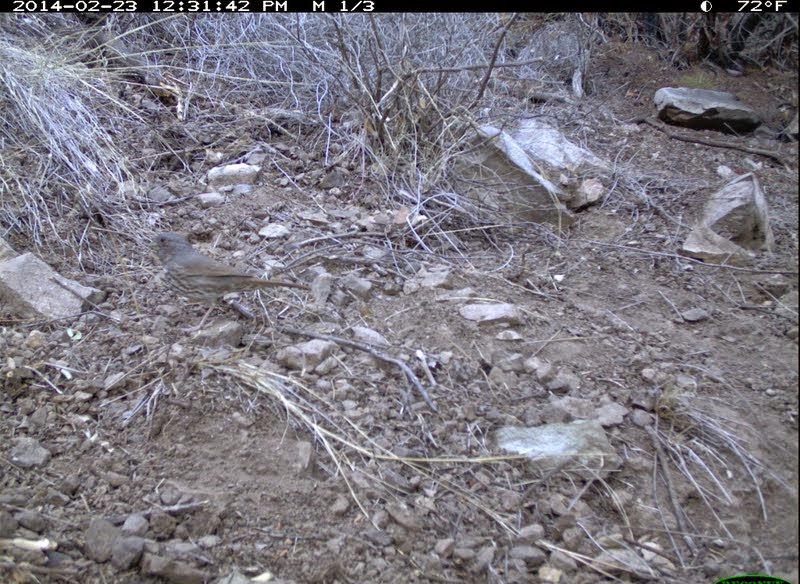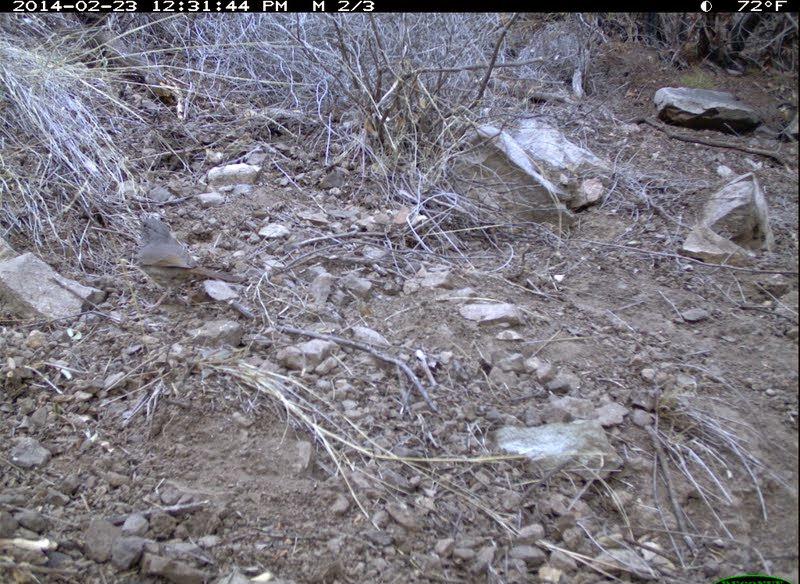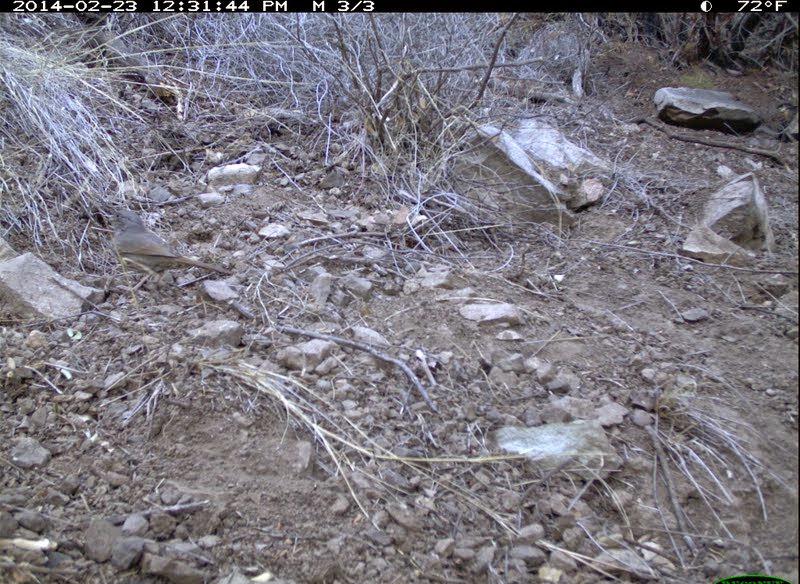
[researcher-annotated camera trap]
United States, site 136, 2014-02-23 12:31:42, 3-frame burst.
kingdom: Animalia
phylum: Chordata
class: Aves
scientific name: Aves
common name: bird